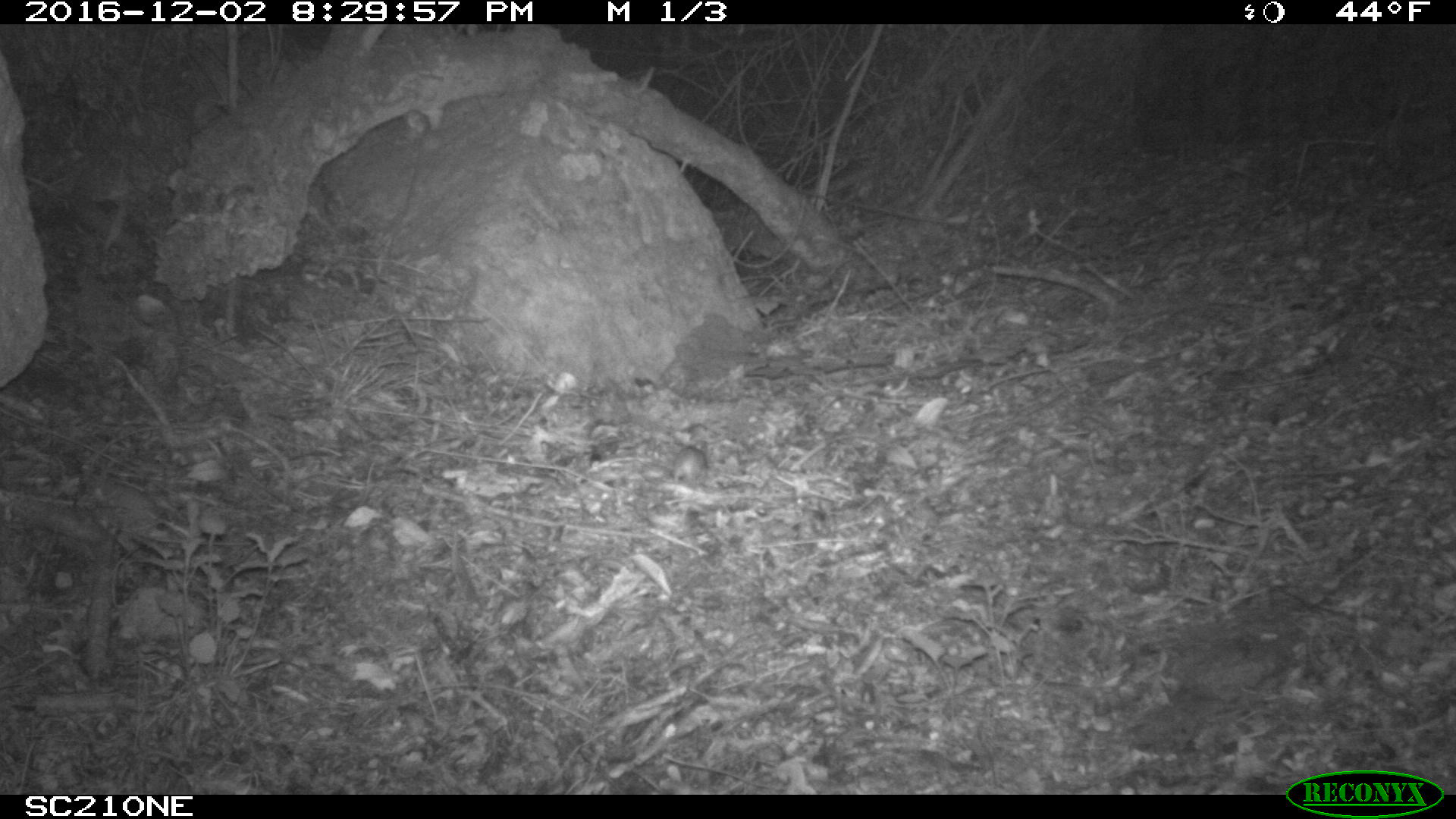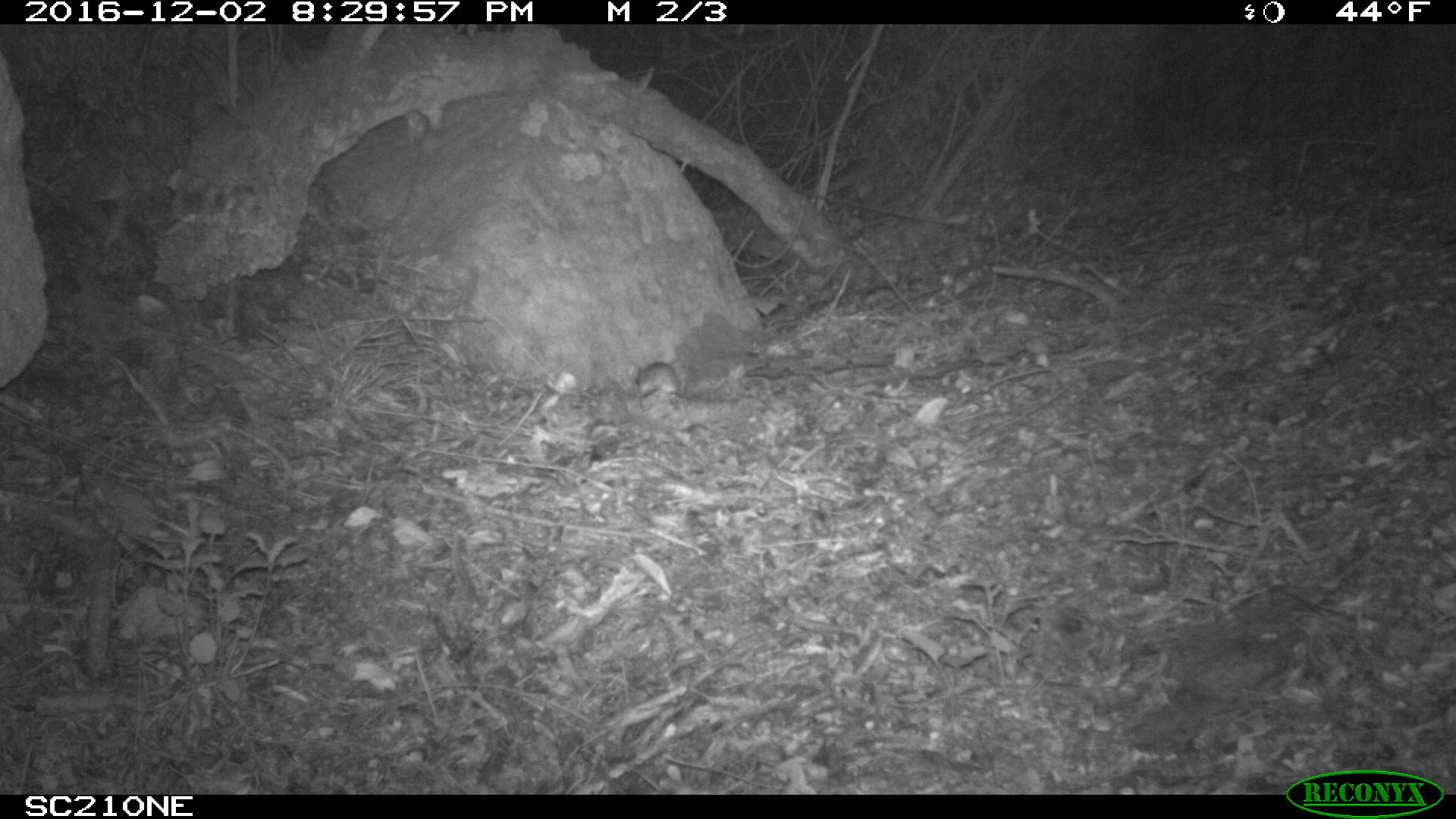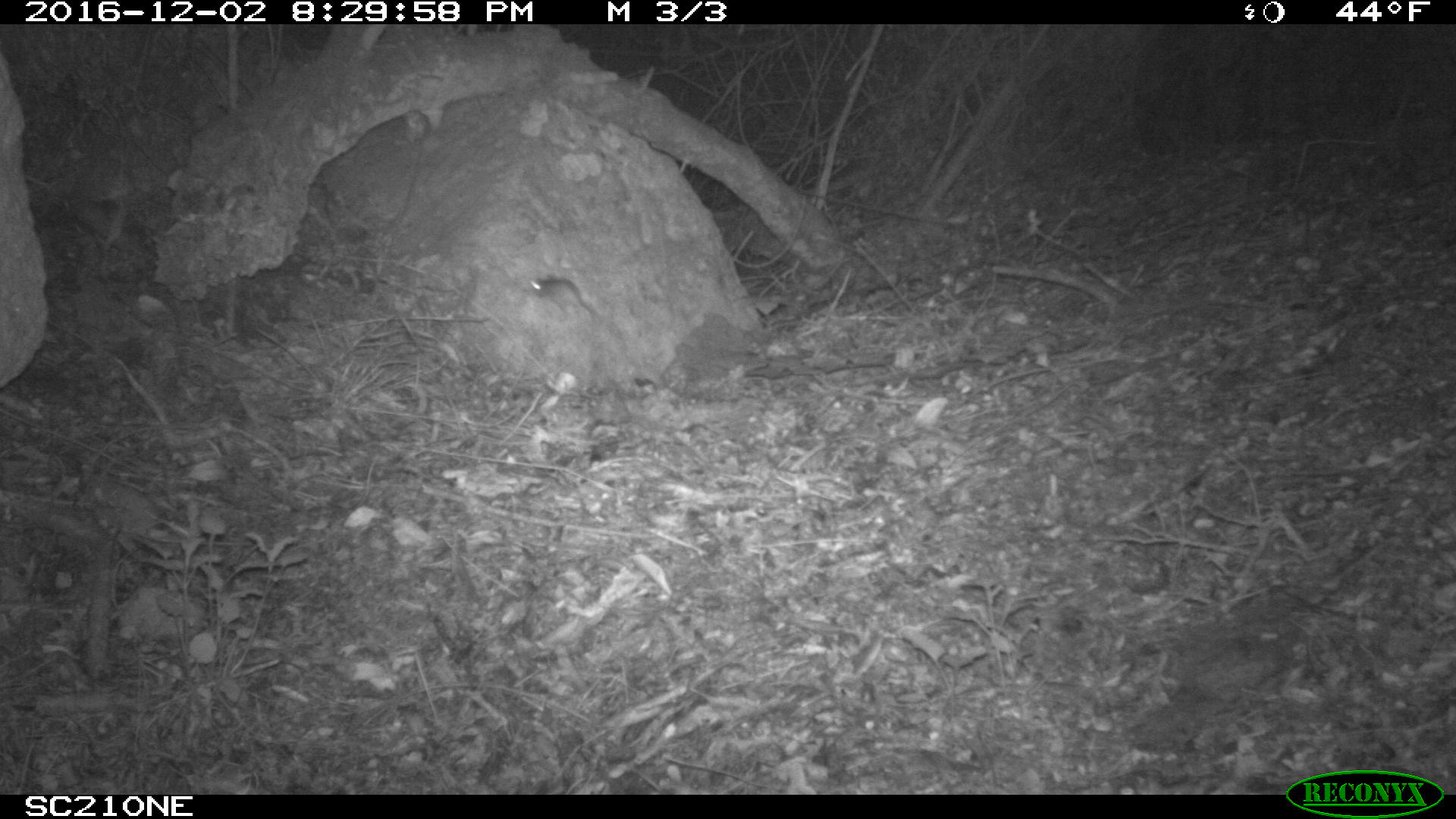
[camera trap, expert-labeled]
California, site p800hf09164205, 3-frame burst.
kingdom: Animalia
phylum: Chordata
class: Mammalia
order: Rodentia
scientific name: Rodentia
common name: rodent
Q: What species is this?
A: Rodent (Rodentia).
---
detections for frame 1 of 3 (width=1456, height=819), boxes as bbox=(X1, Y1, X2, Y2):
rodent: bbox=(672, 444, 705, 482)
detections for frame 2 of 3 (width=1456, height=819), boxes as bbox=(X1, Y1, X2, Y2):
rodent: bbox=(635, 361, 680, 397)